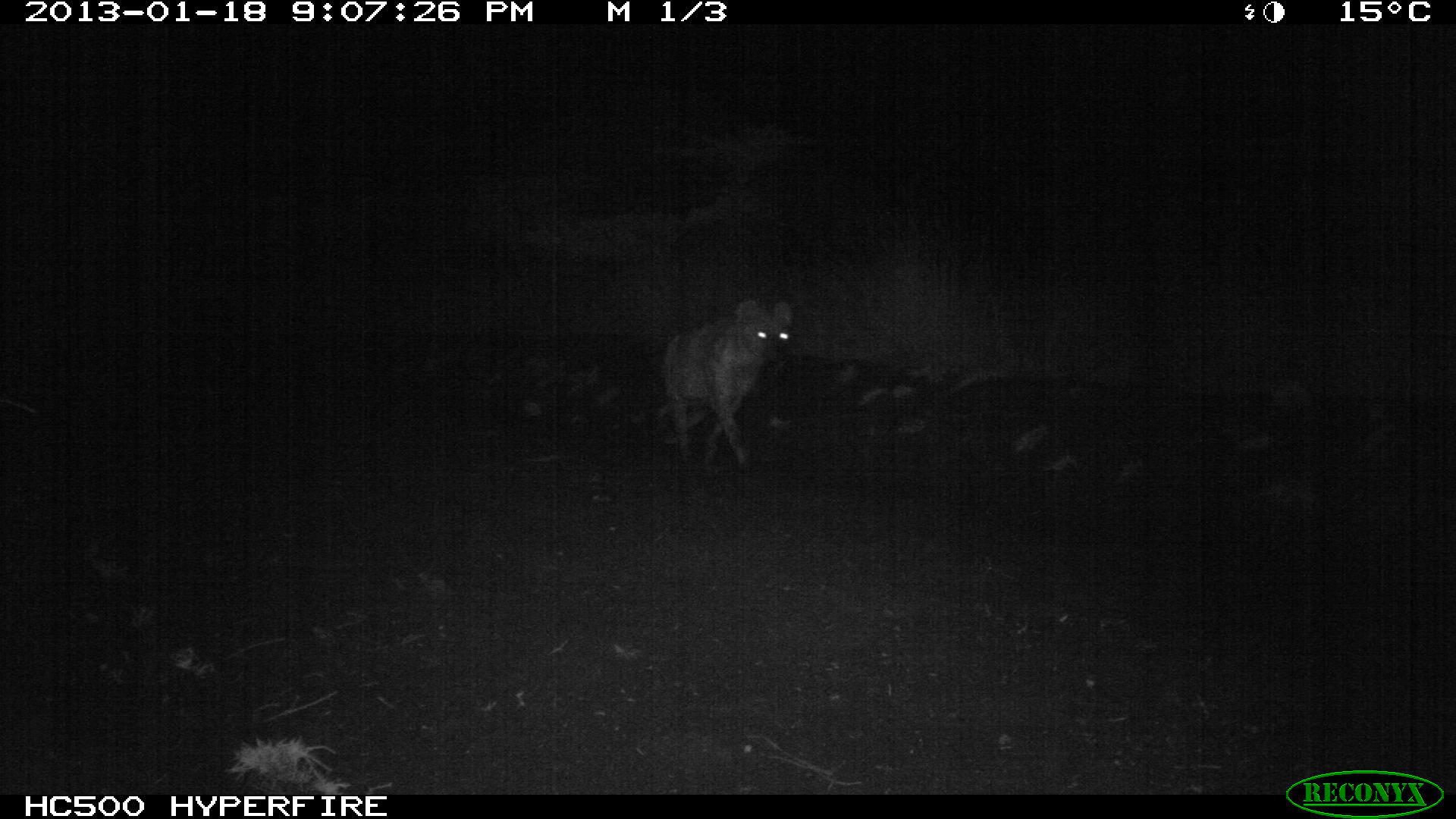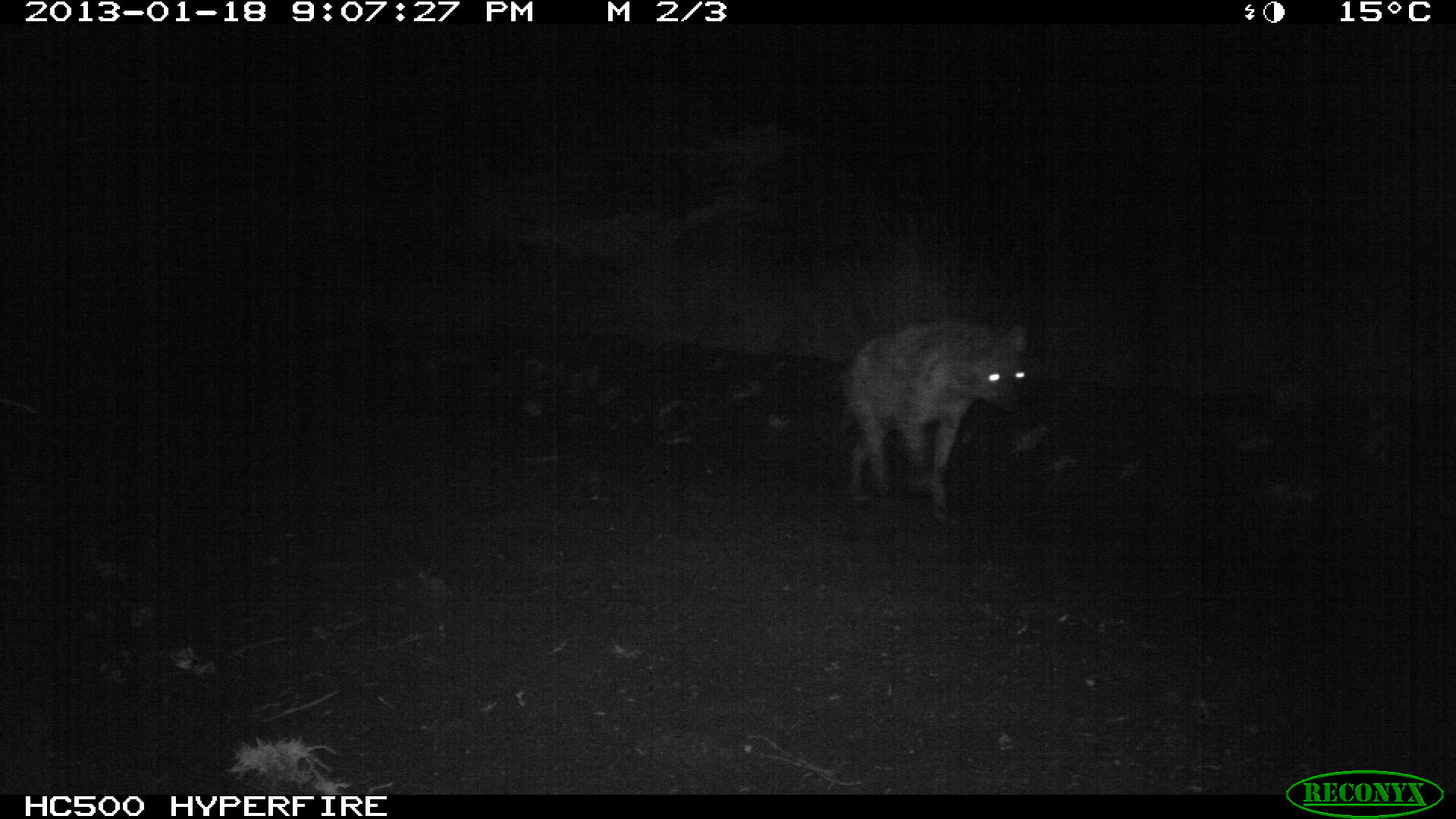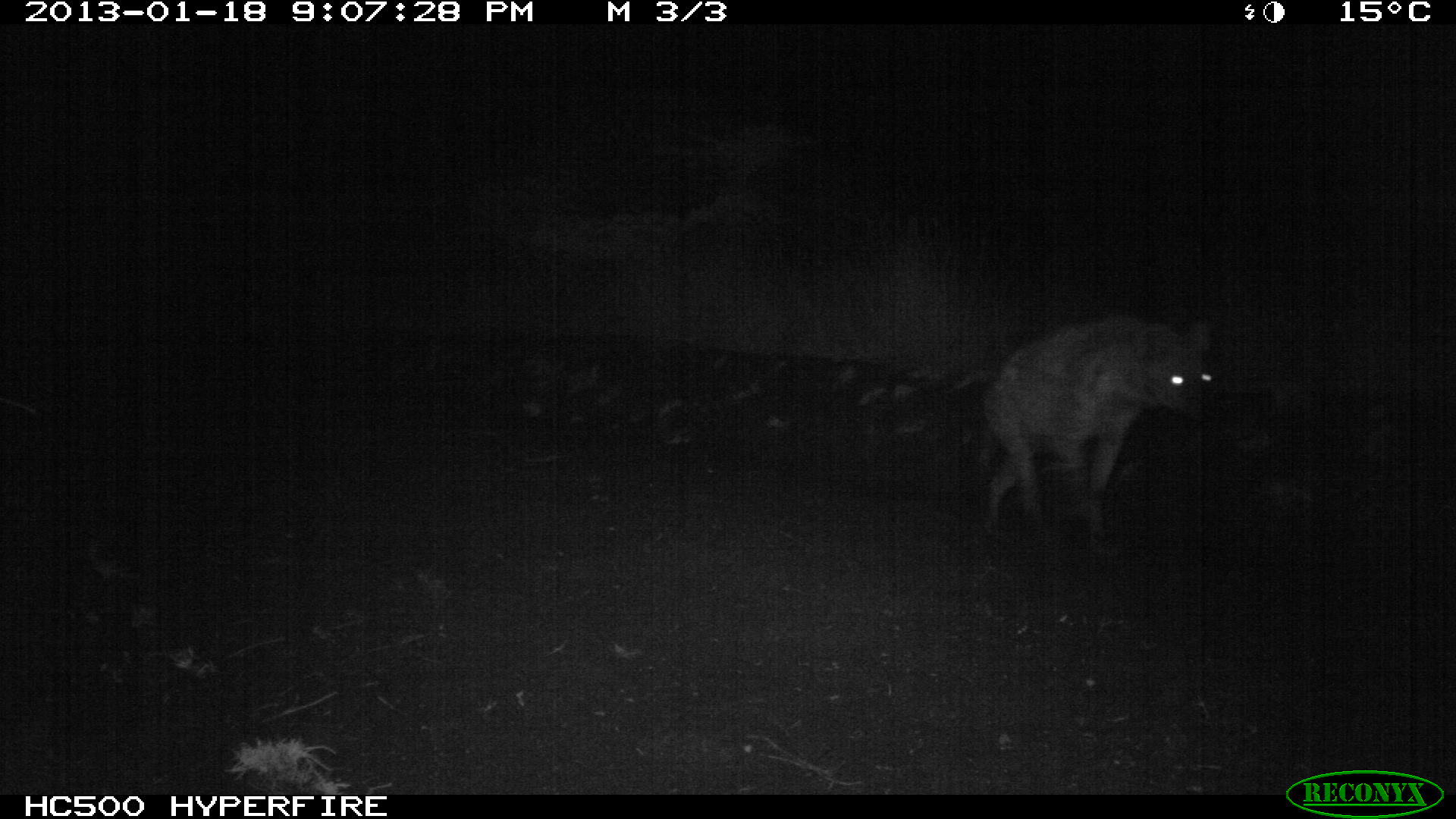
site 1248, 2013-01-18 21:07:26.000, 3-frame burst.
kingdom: Animalia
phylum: Chordata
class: Mammalia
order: Carnivora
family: Hyaenidae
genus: Crocuta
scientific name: Crocuta crocuta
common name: spotted hyena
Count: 1.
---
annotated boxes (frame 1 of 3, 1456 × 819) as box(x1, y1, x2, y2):
crocuta crocuta: box(657, 294, 797, 467)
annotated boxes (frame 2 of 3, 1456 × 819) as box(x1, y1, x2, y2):
crocuta crocuta: box(835, 316, 1030, 524)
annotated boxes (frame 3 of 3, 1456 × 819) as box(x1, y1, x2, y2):
crocuta crocuta: box(955, 312, 1217, 540)